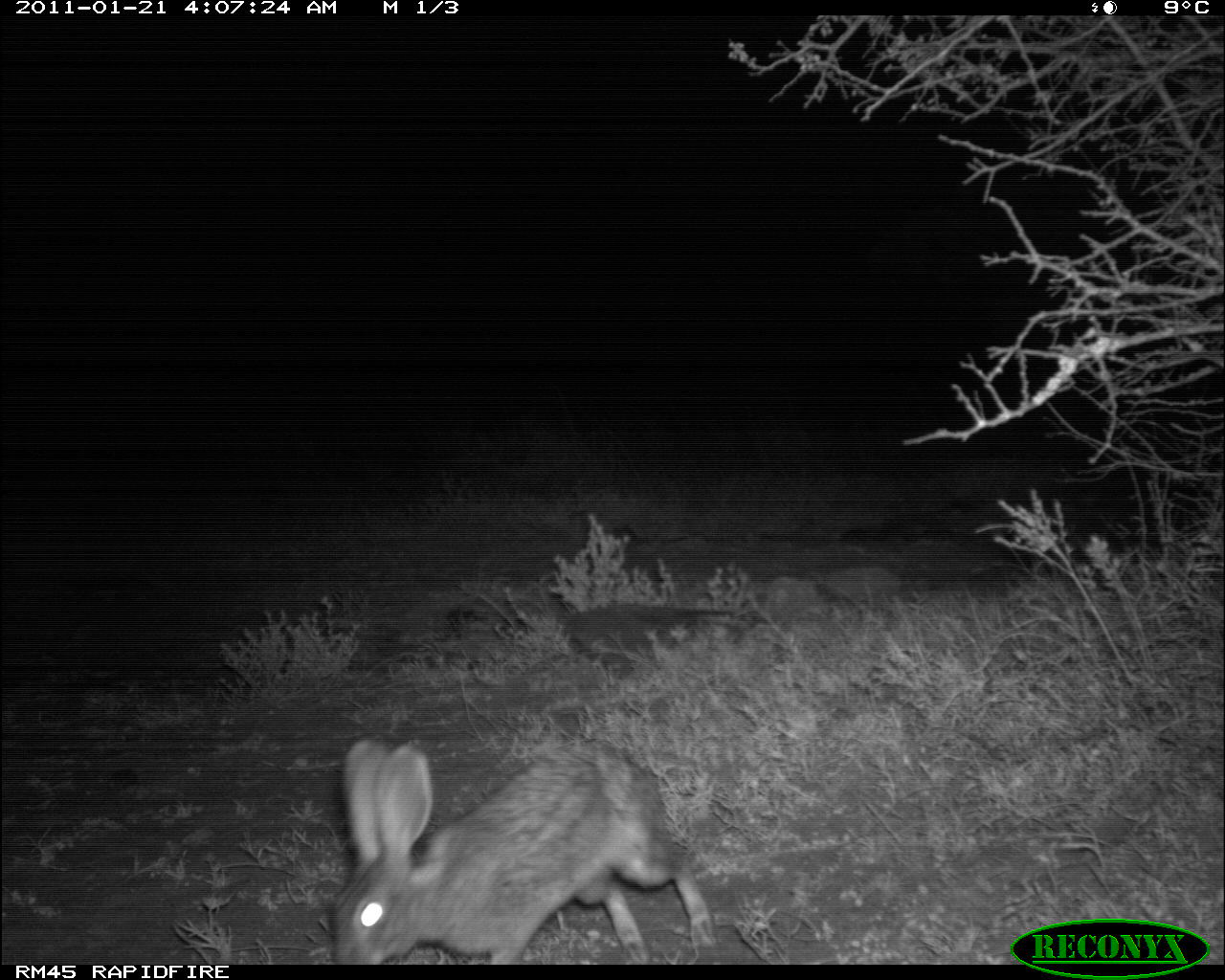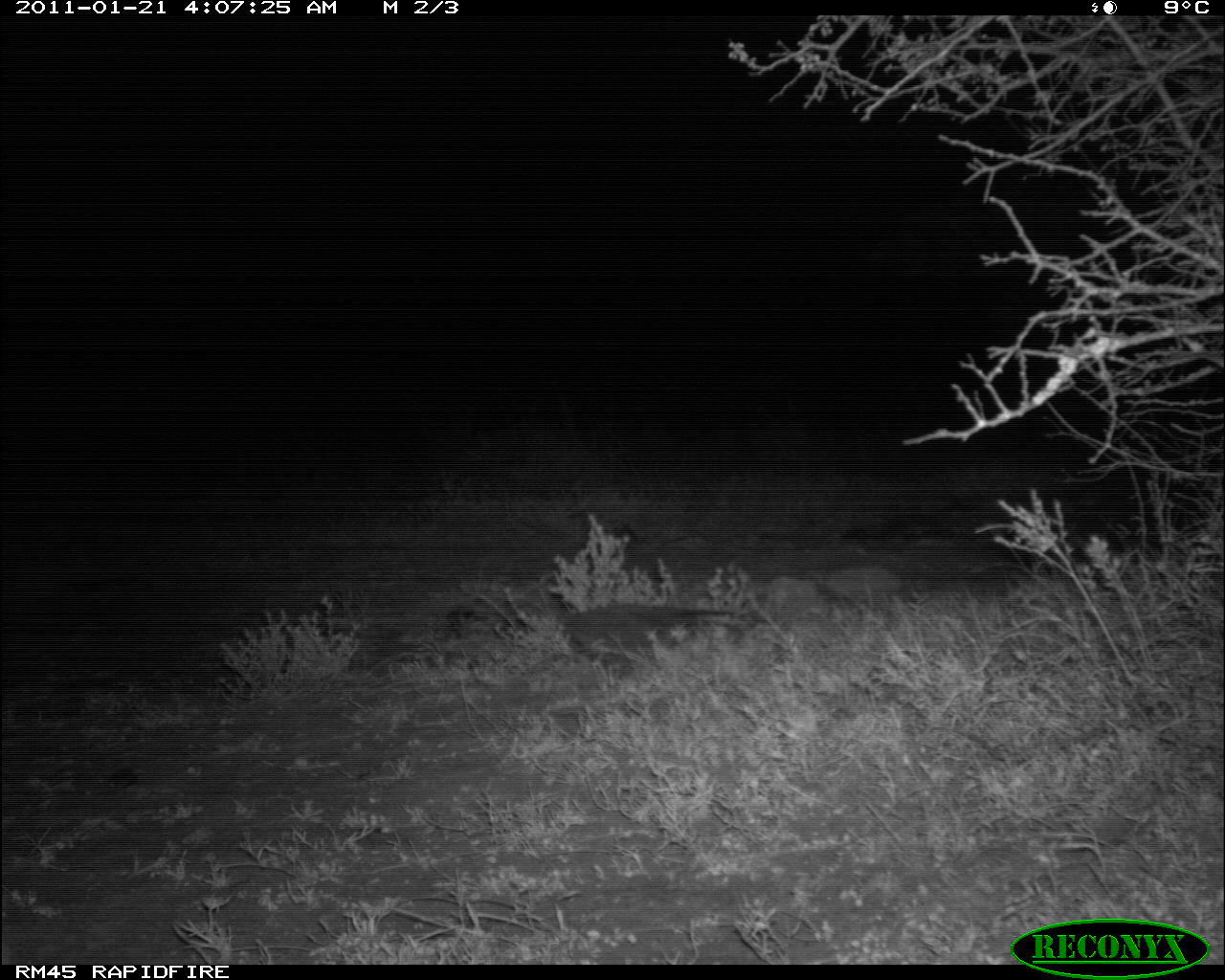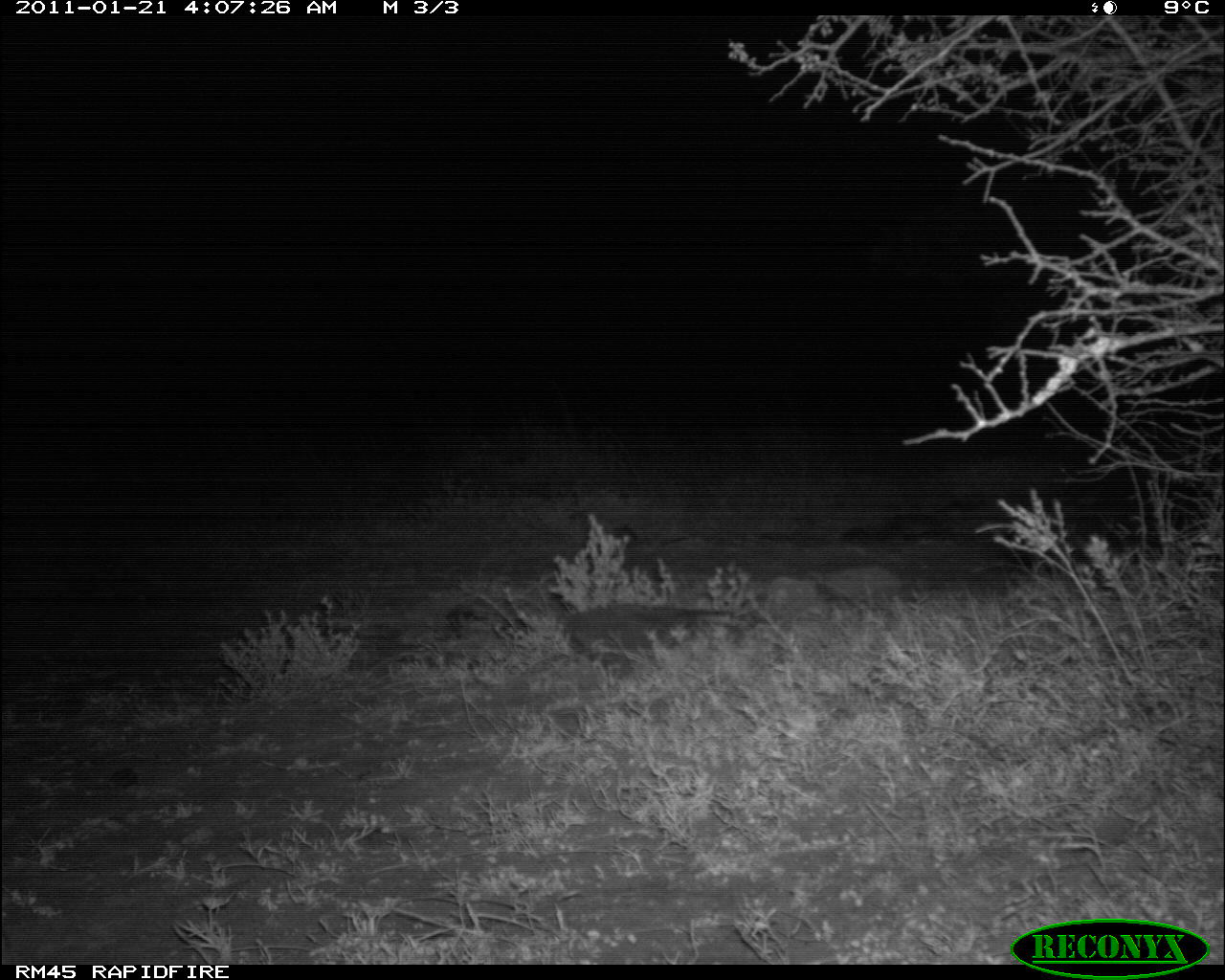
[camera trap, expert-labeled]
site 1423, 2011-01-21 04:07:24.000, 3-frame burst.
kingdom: Animalia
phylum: Chordata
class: Mammalia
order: Lagomorpha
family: Leporidae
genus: Lepus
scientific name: Lepus saxatilis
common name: scrub hare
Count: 1.